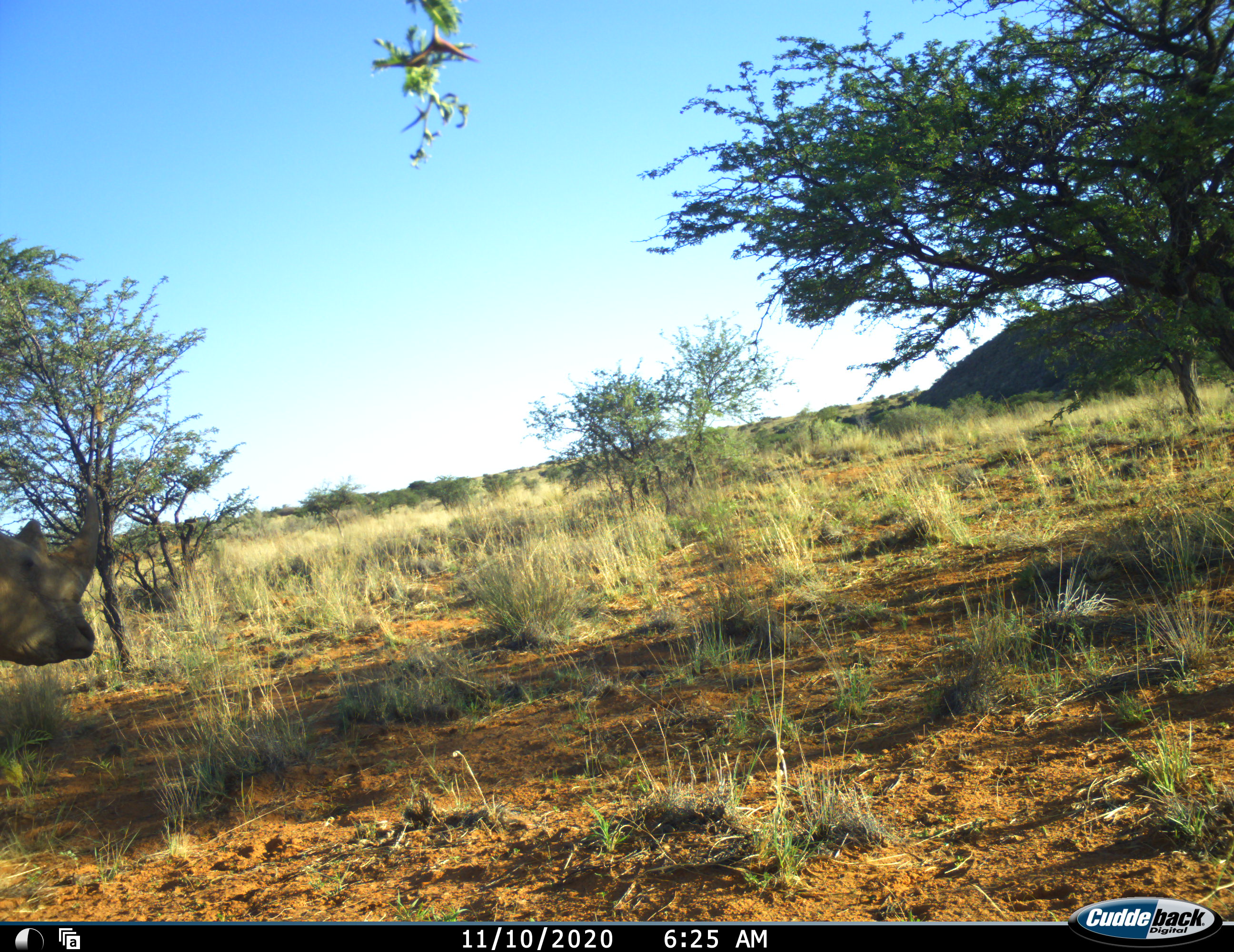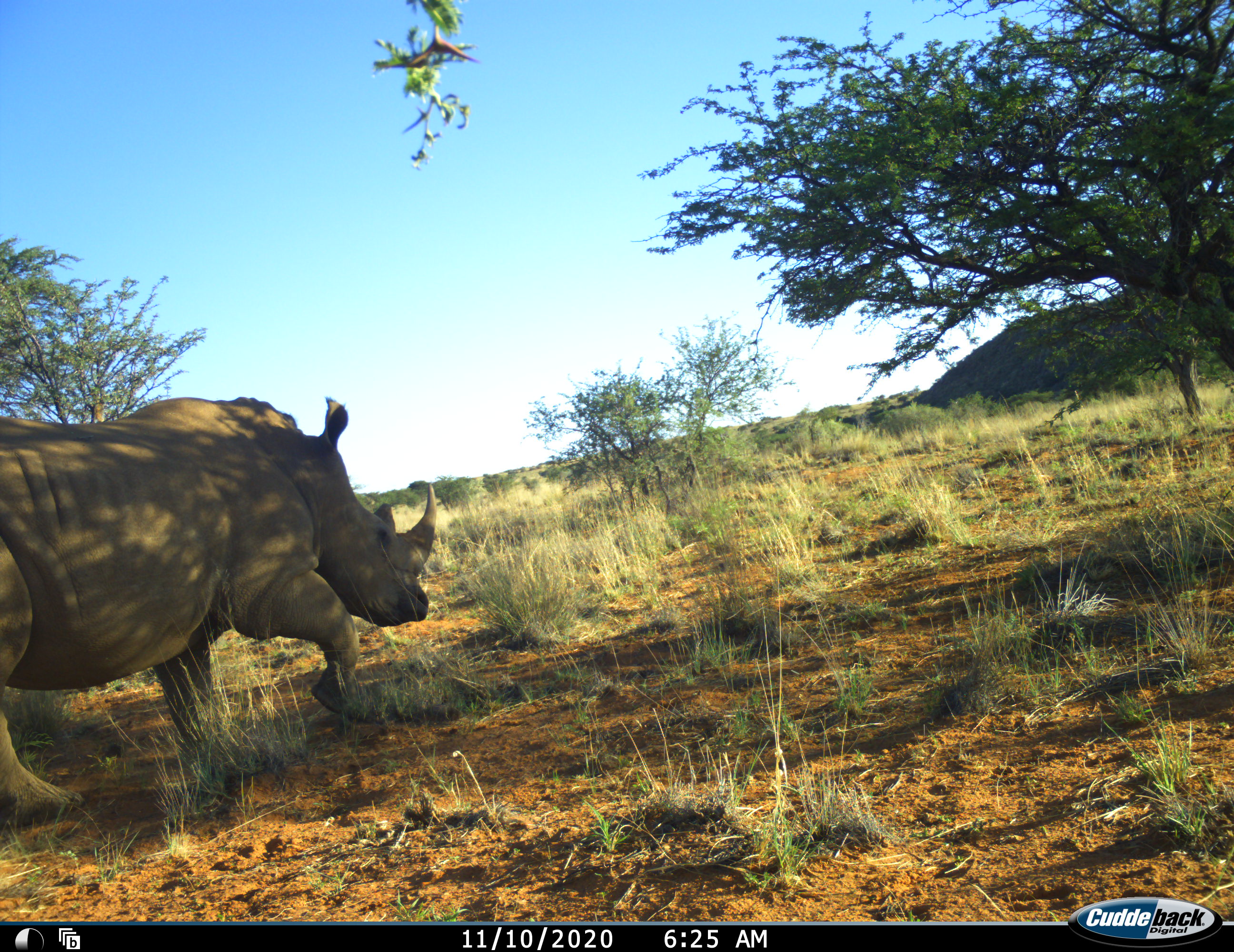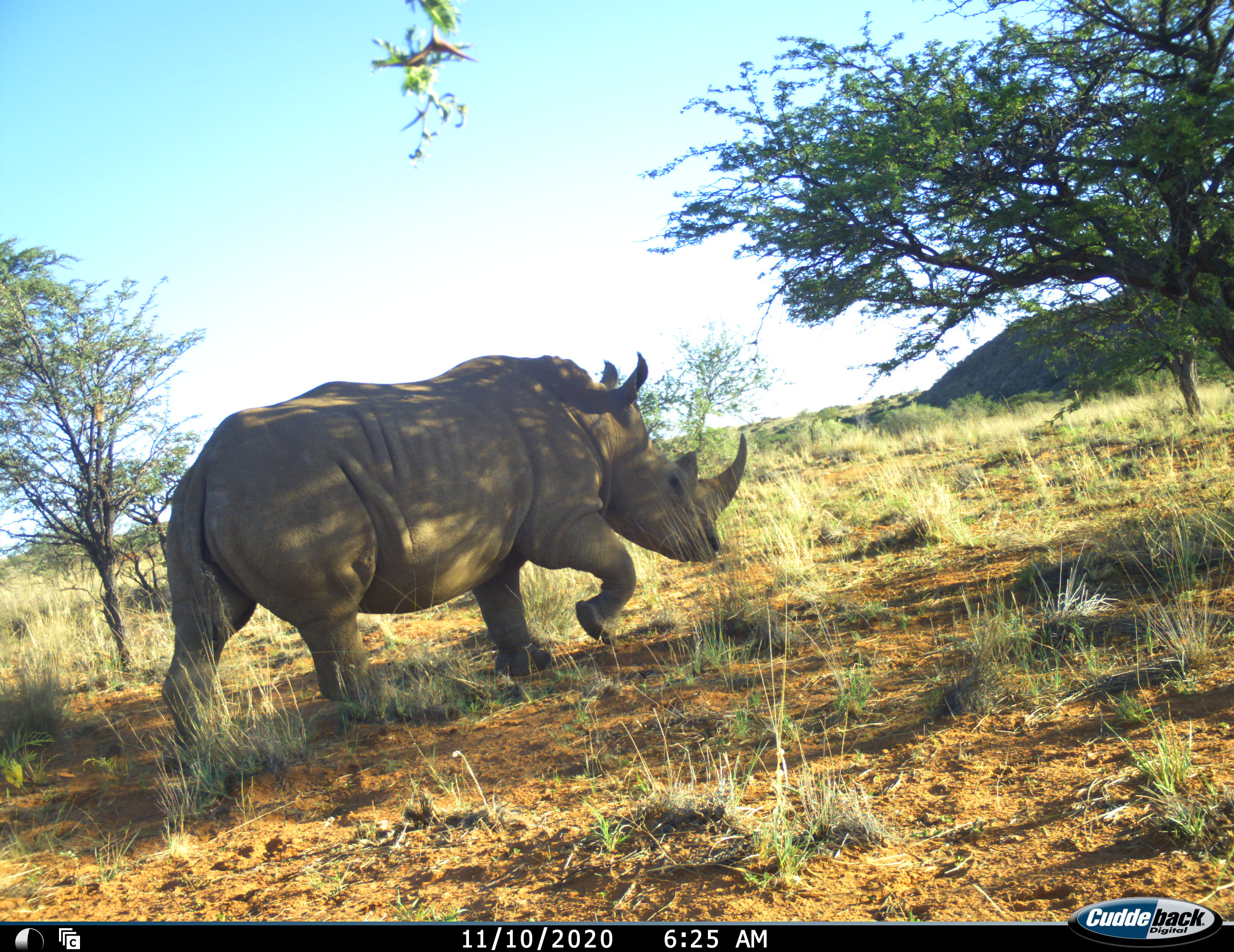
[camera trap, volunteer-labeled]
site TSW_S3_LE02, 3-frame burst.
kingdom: Animalia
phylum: Chordata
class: Mammalia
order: Perissodactyla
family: Rhinocerotidae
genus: Diceros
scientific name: Diceros bicornis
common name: black rhinoceros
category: rhinocerosblack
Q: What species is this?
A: Rhinocerosblack (black rhinoceros) (Diceros bicornis).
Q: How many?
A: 1.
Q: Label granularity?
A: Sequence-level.